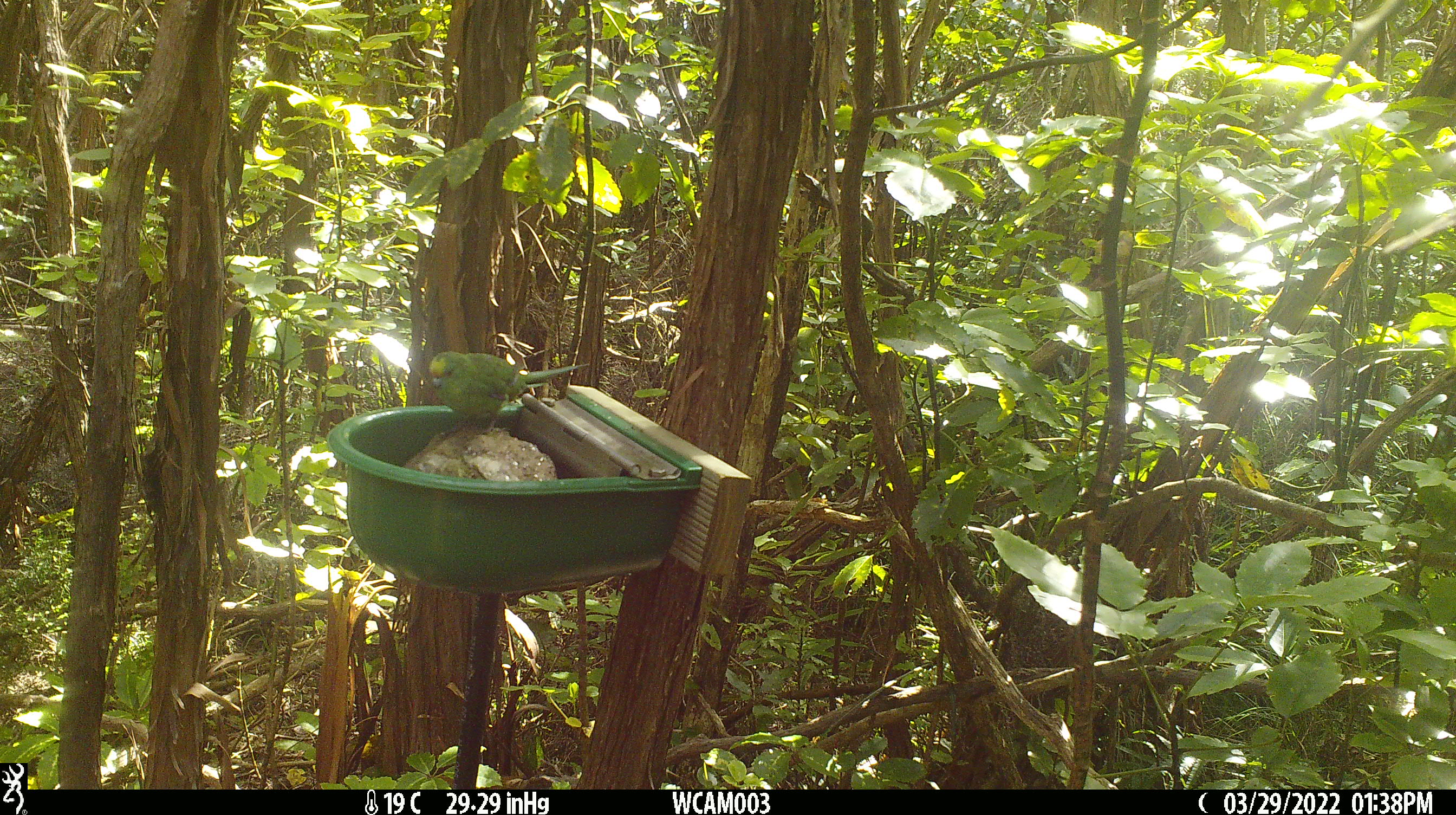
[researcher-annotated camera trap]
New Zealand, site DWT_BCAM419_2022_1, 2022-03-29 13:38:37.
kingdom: Animalia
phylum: Chordata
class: Aves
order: Psittaciformes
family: Psittaculidae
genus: Cyanoramphus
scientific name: Cyanoramphus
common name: parakeet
Parakeet (Cyanoramphus).